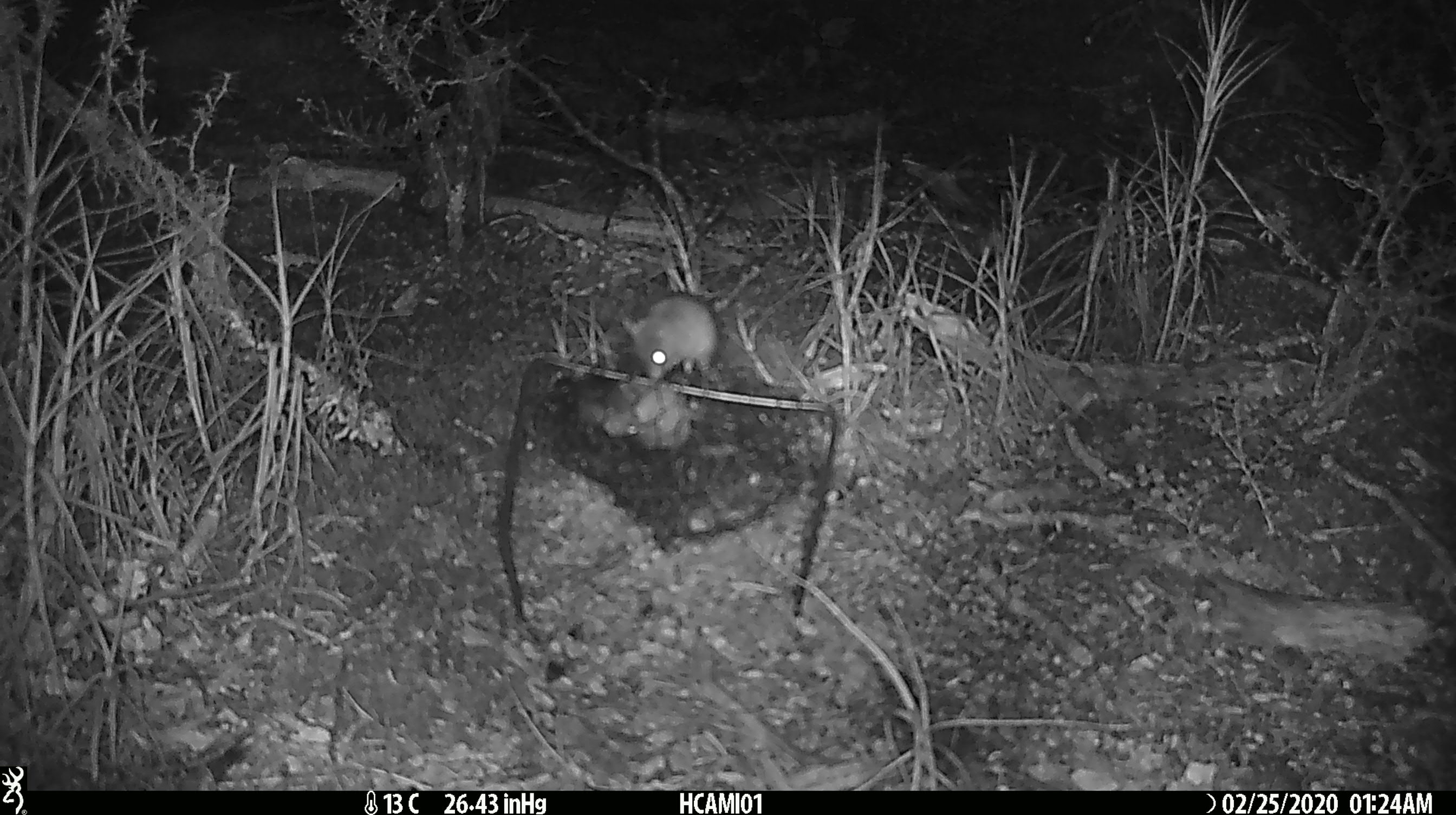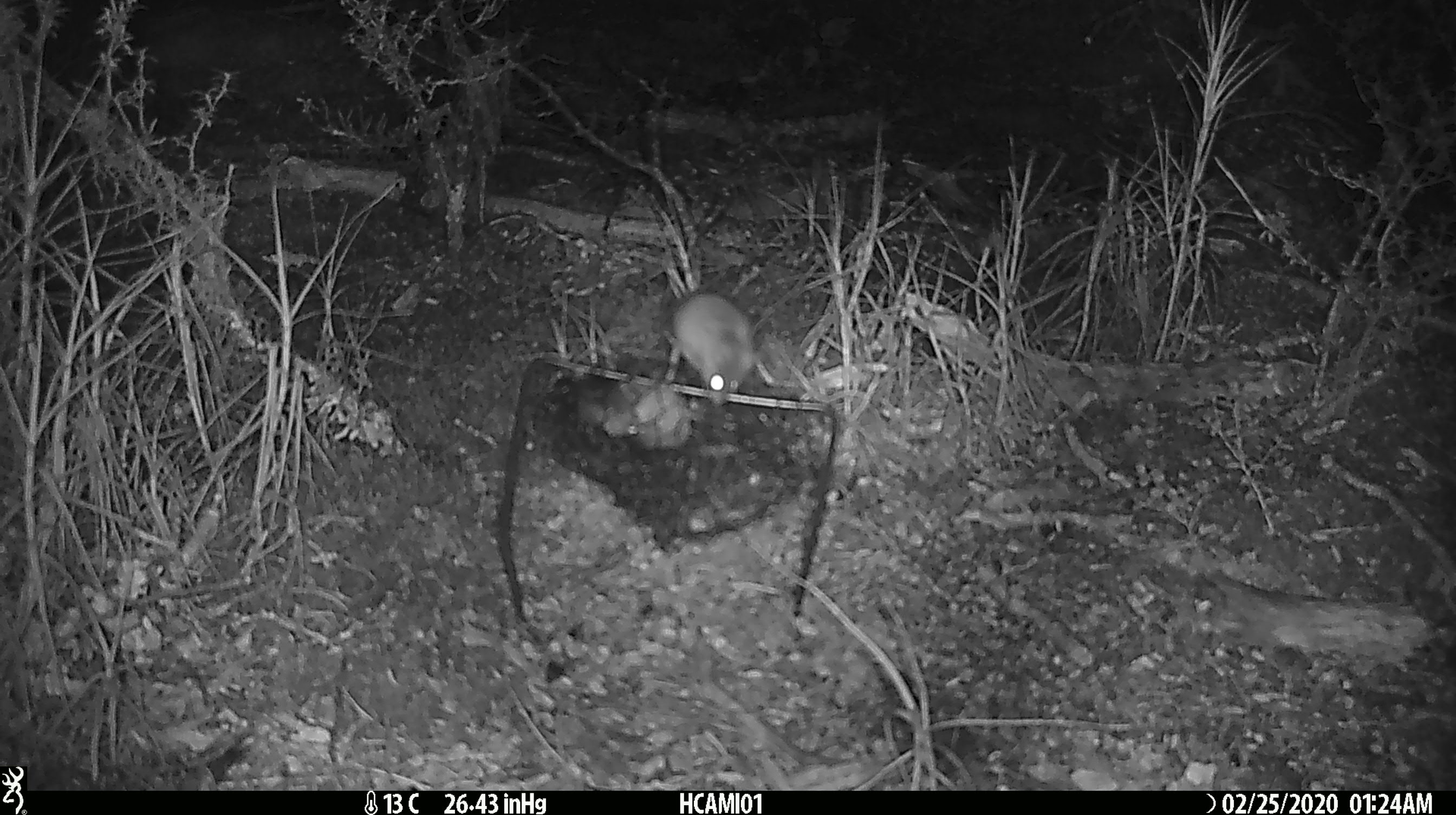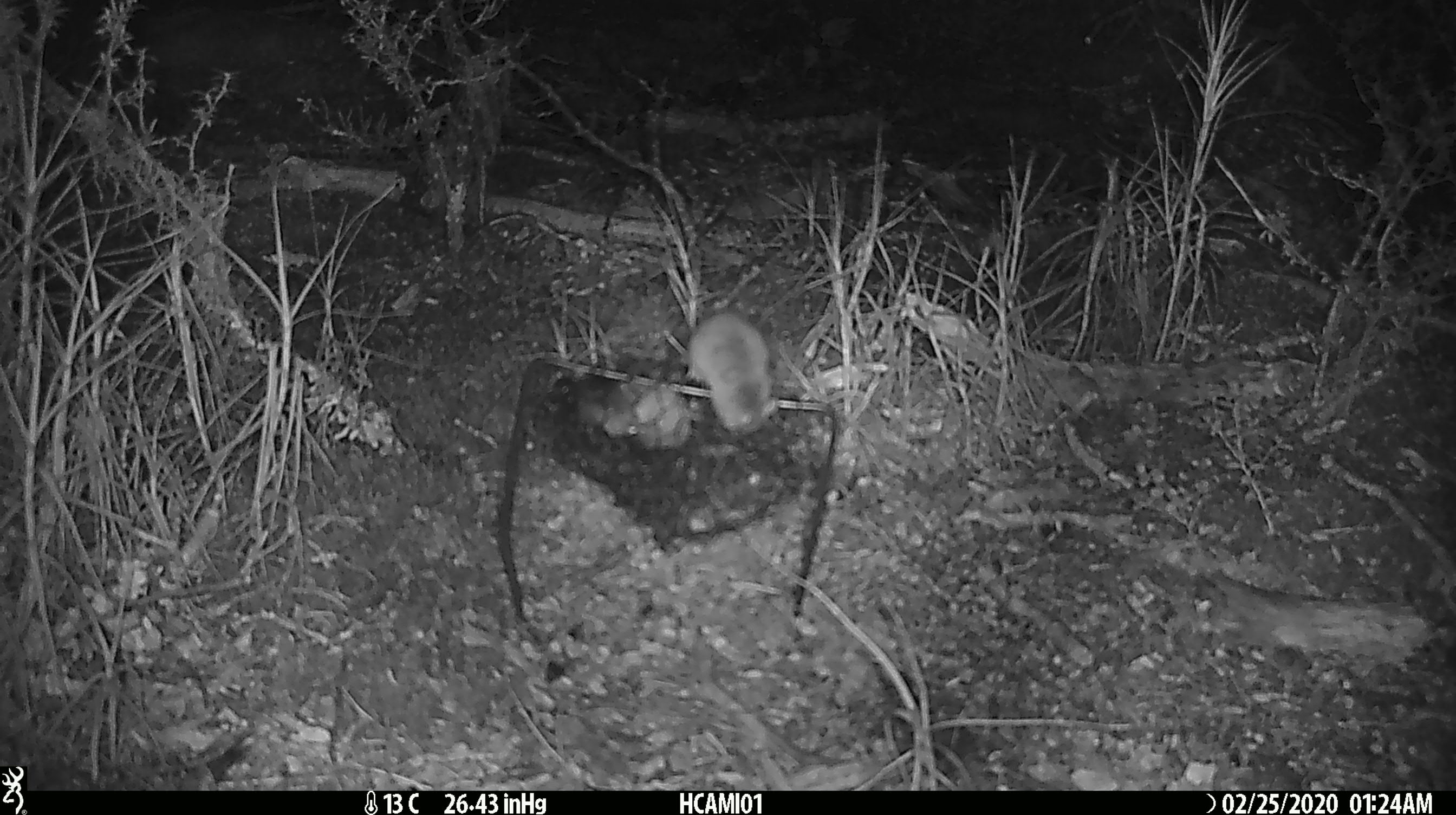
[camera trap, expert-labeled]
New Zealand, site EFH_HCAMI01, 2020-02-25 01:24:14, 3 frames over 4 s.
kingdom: Animalia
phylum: Chordata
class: Mammalia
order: Rodentia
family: Muridae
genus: Mus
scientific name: Mus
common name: mouse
Mouse (Mus).